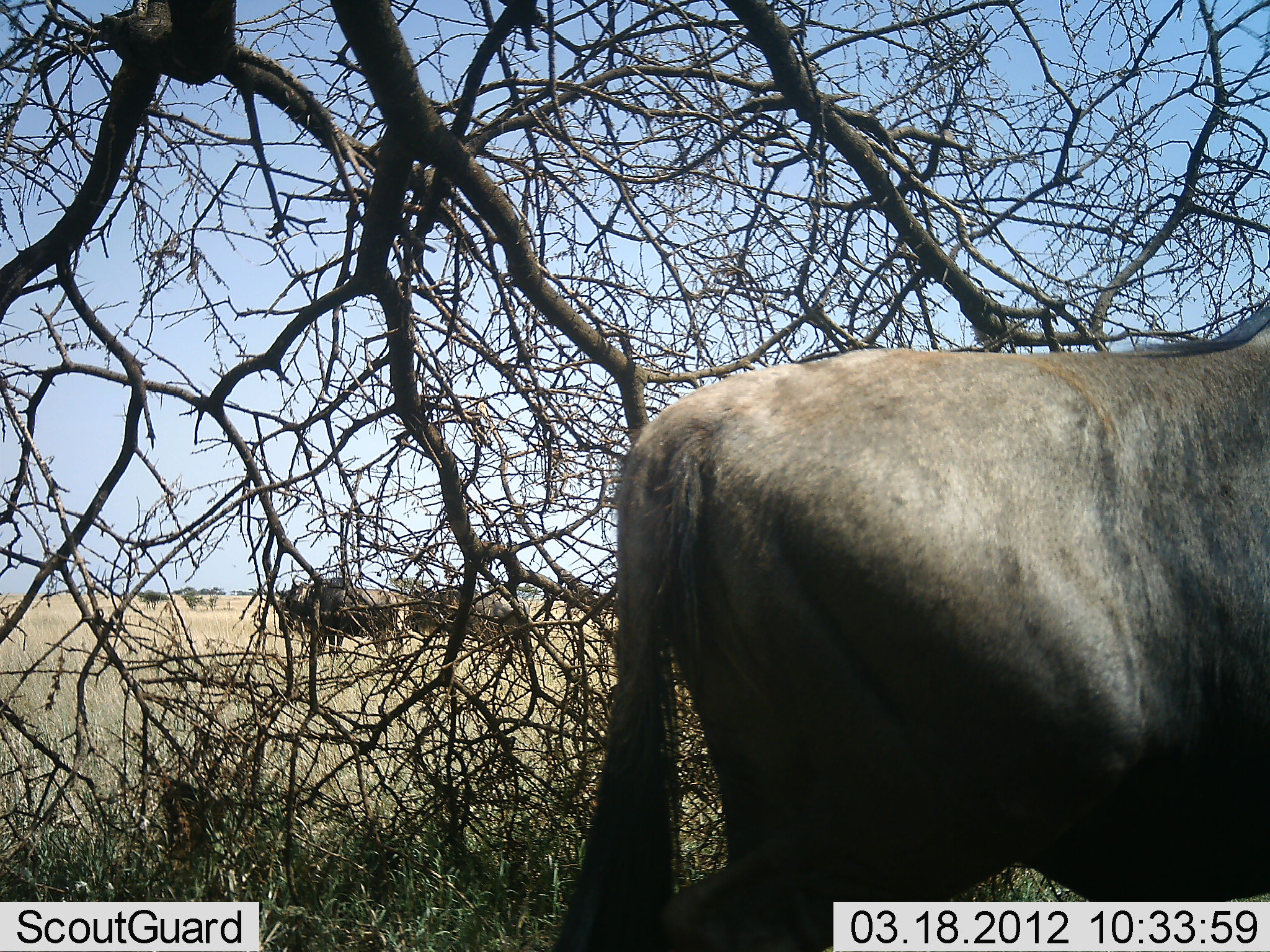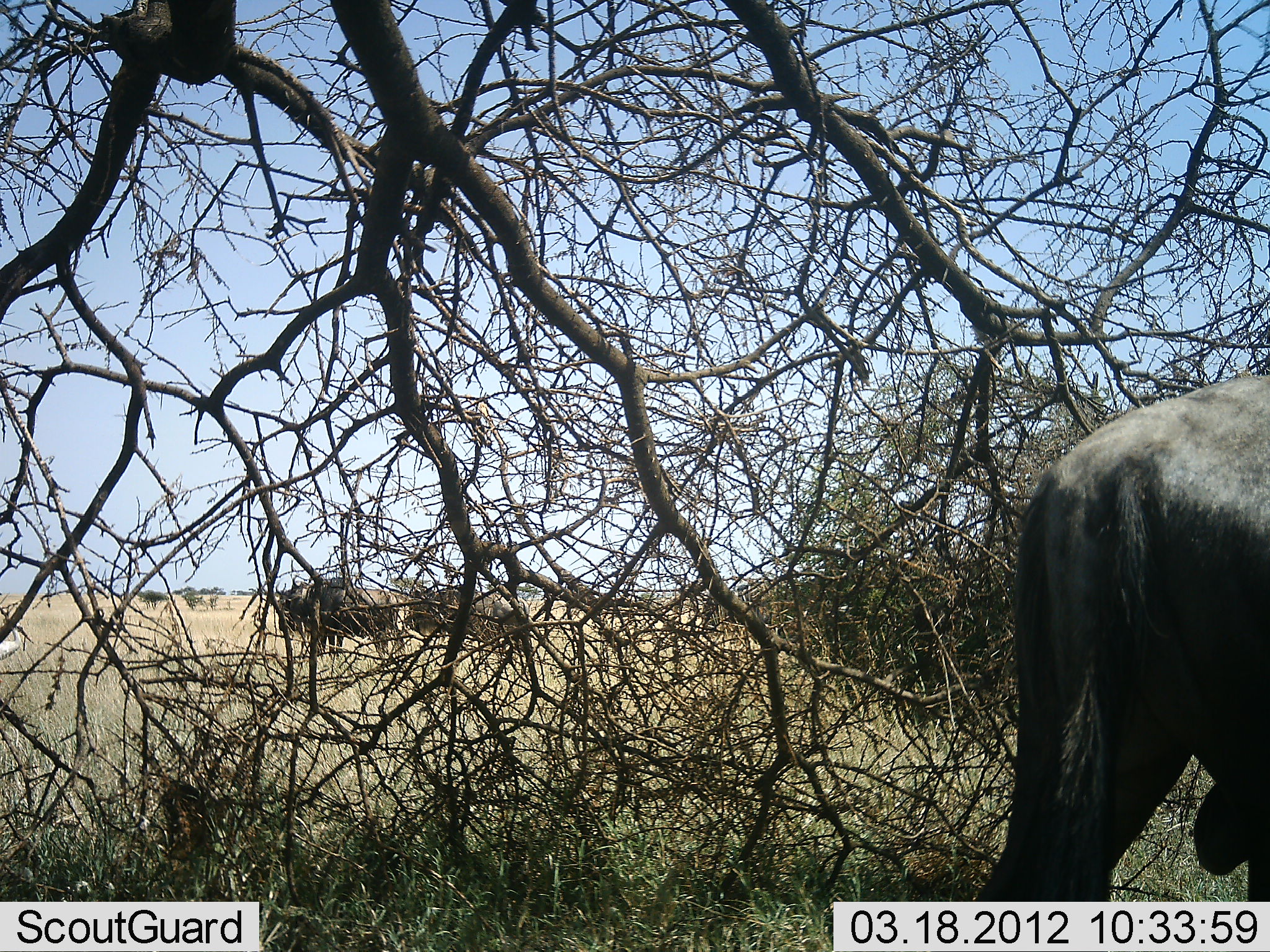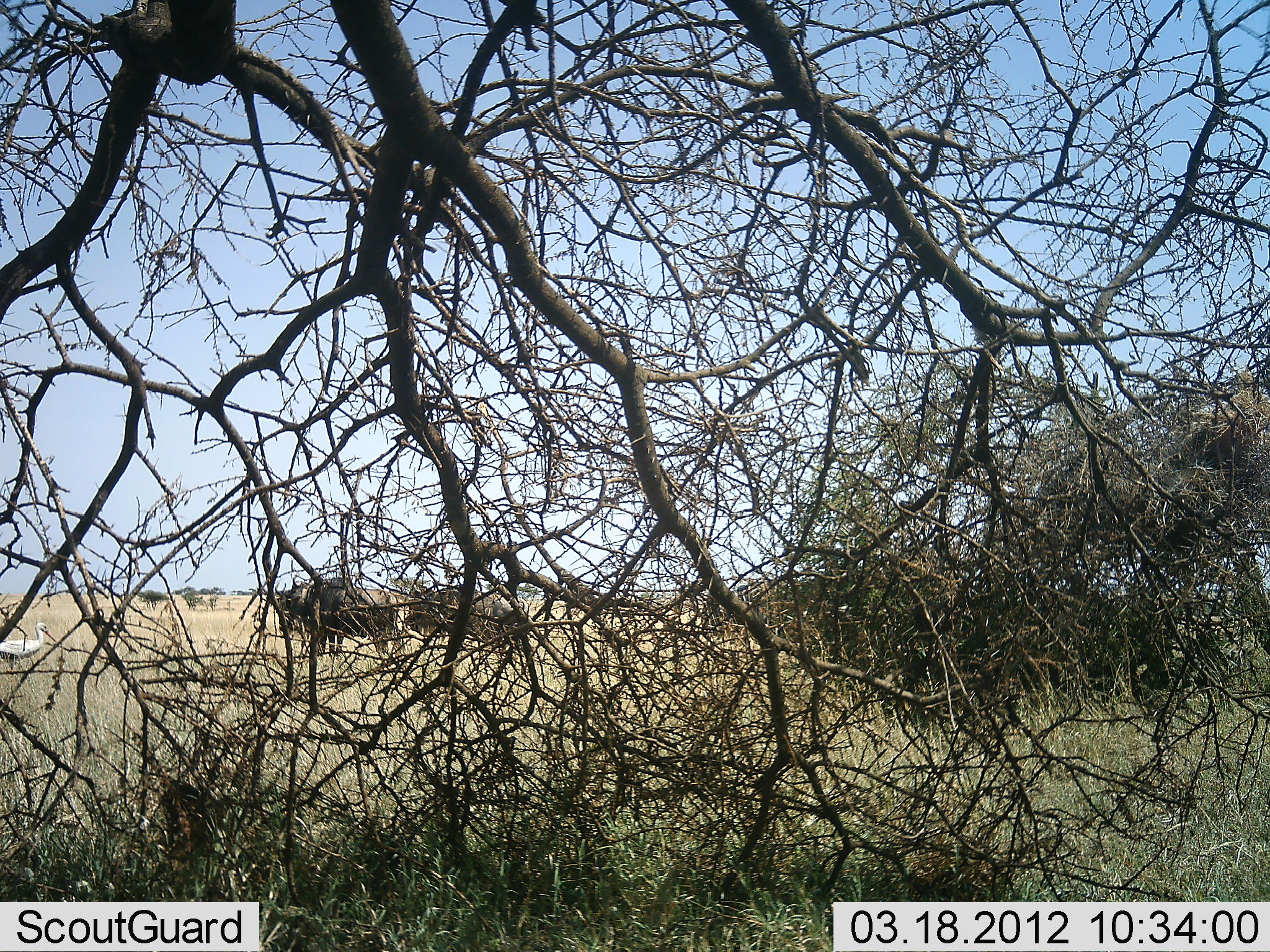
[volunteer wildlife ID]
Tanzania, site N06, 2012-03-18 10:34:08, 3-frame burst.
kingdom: Animalia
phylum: Chordata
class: Aves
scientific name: Aves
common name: bird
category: otherbird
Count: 1.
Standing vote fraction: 23%.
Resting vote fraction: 0%.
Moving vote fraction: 85%.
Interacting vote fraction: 0%.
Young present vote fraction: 0%.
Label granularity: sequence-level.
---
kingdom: Animalia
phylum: Chordata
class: Mammalia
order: Artiodactyla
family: Bovidae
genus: Connochaetes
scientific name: Connochaetes taurinus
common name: blue wildebeest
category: wildebeest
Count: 3.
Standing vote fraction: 89%.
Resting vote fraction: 0%.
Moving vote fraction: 89%.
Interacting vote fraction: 0%.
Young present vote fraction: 5%.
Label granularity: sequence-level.